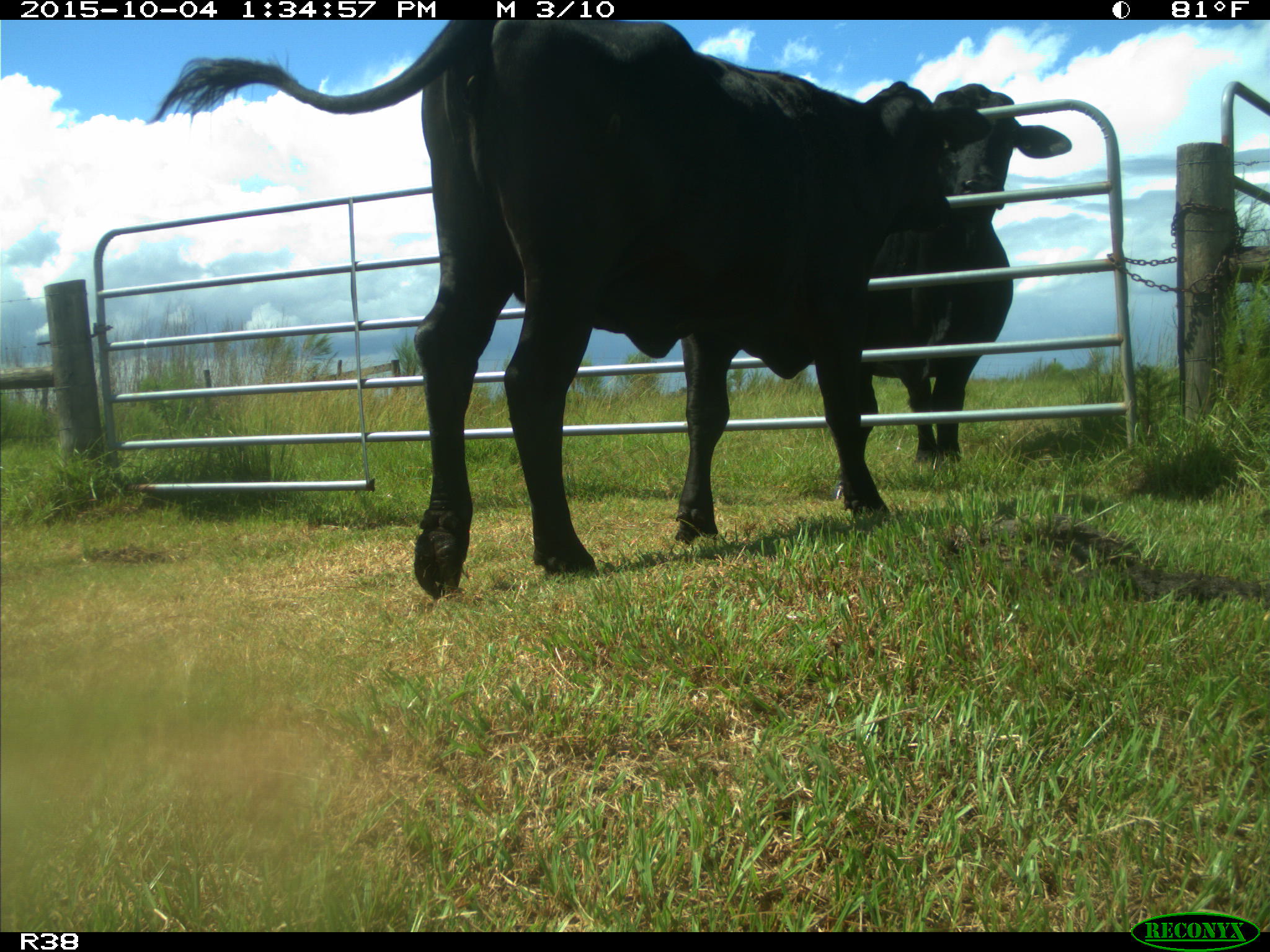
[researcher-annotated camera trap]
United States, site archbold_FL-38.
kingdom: Animalia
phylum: Chordata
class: Mammalia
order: Artiodactyla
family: Bovidae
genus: Bos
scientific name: Bos taurus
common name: domestic cow